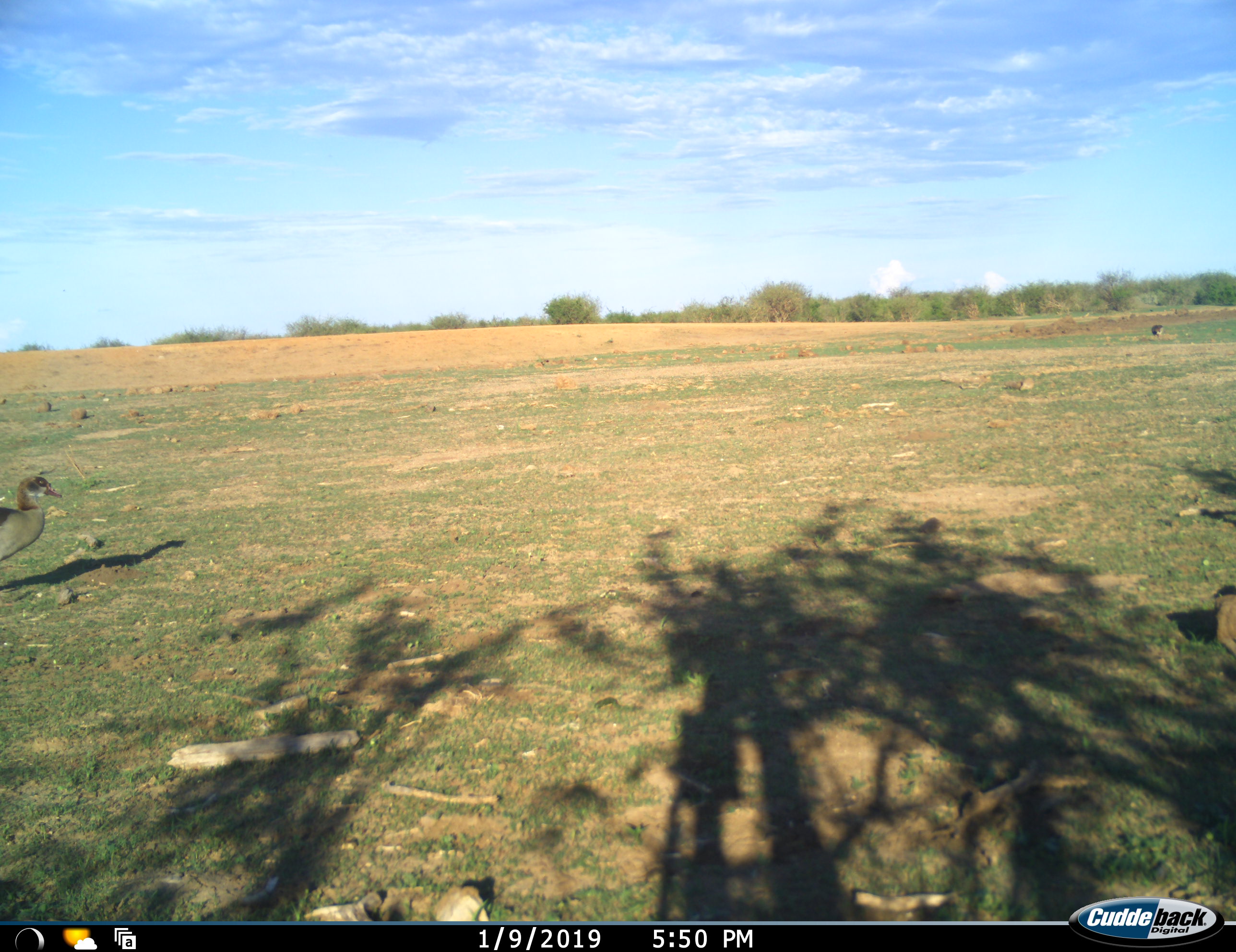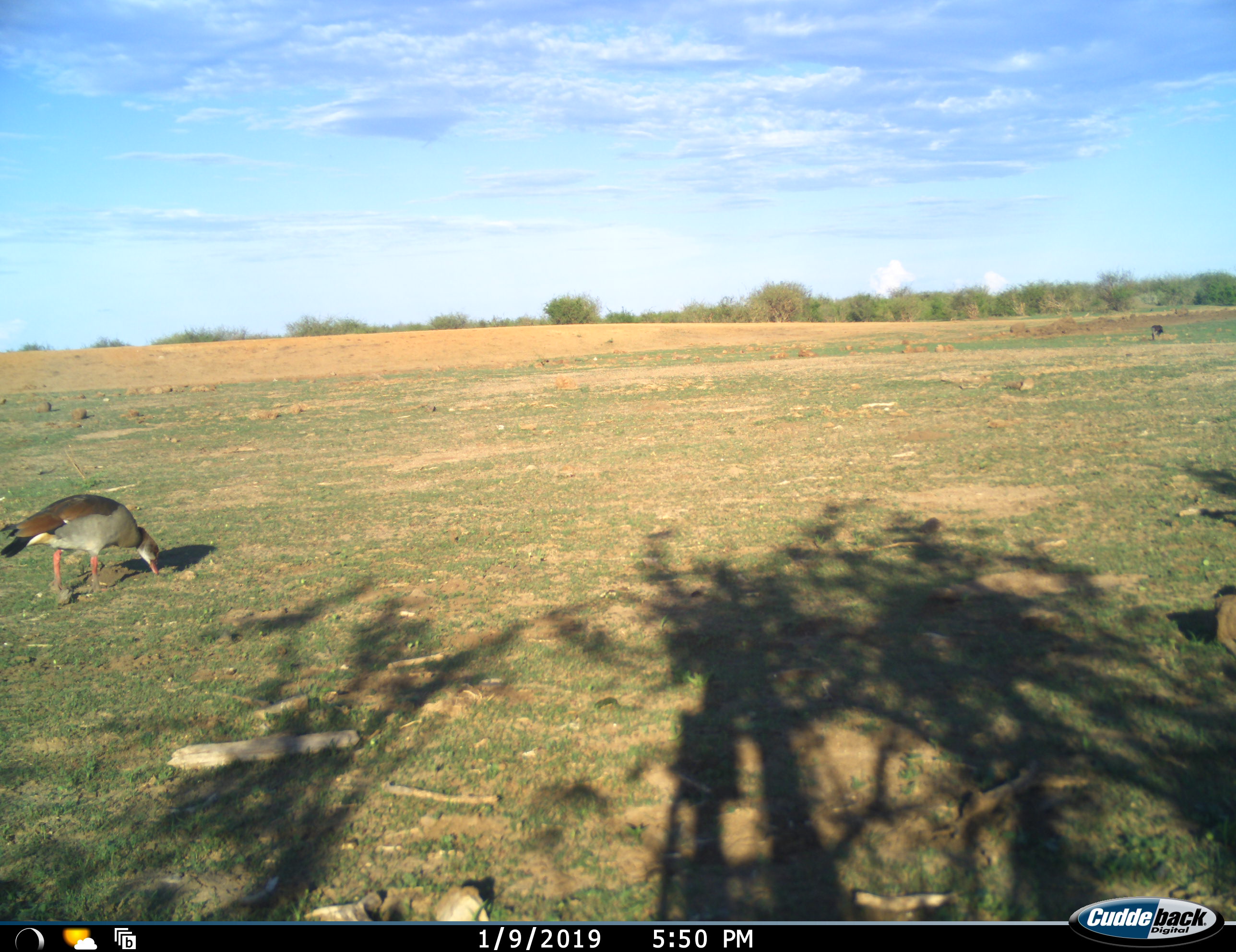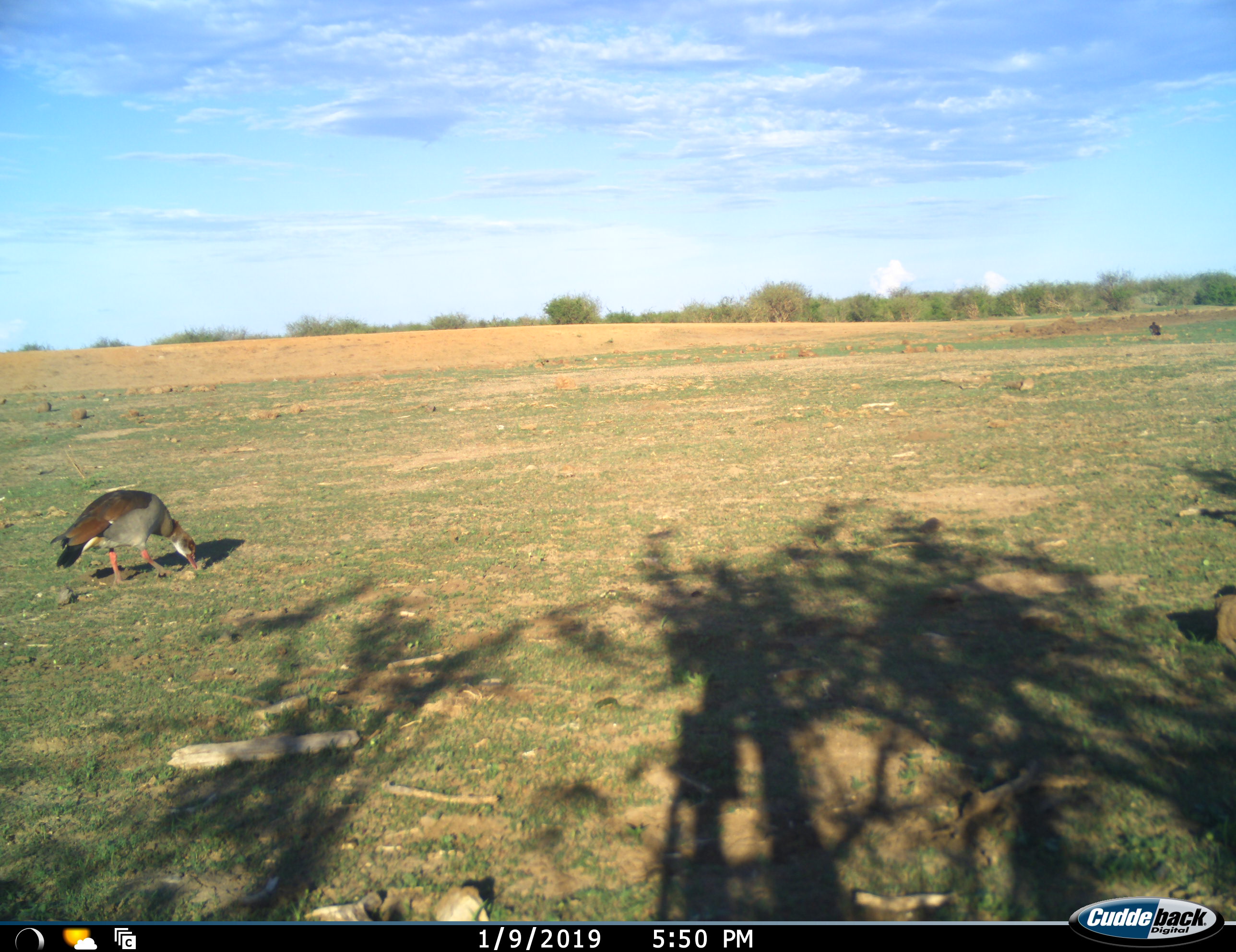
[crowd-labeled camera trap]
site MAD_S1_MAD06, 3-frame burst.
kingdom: Animalia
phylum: Chordata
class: Aves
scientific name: Aves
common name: bird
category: birdother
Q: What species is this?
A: Birdother (bird) (Aves).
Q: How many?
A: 1.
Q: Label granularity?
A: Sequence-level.